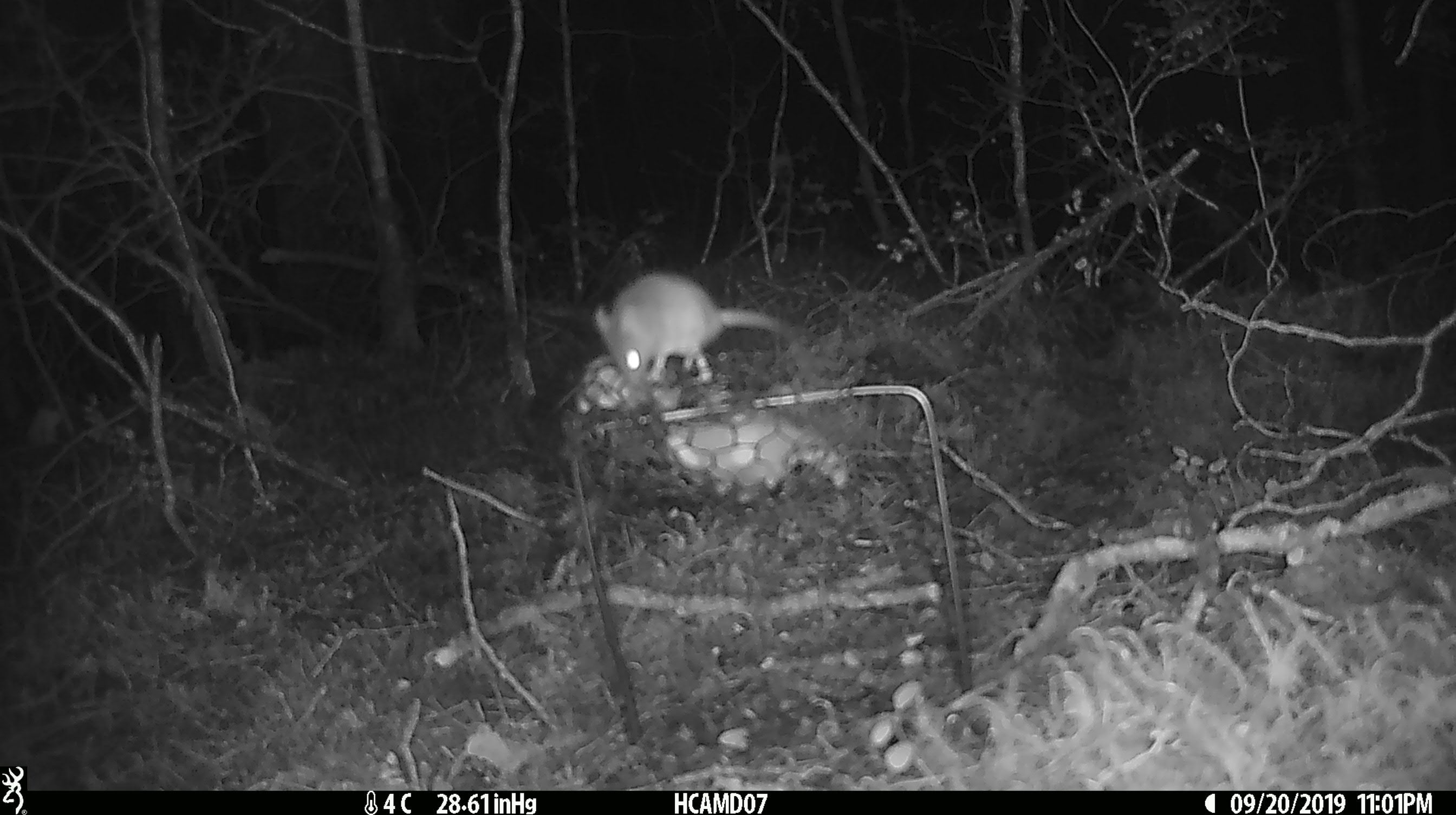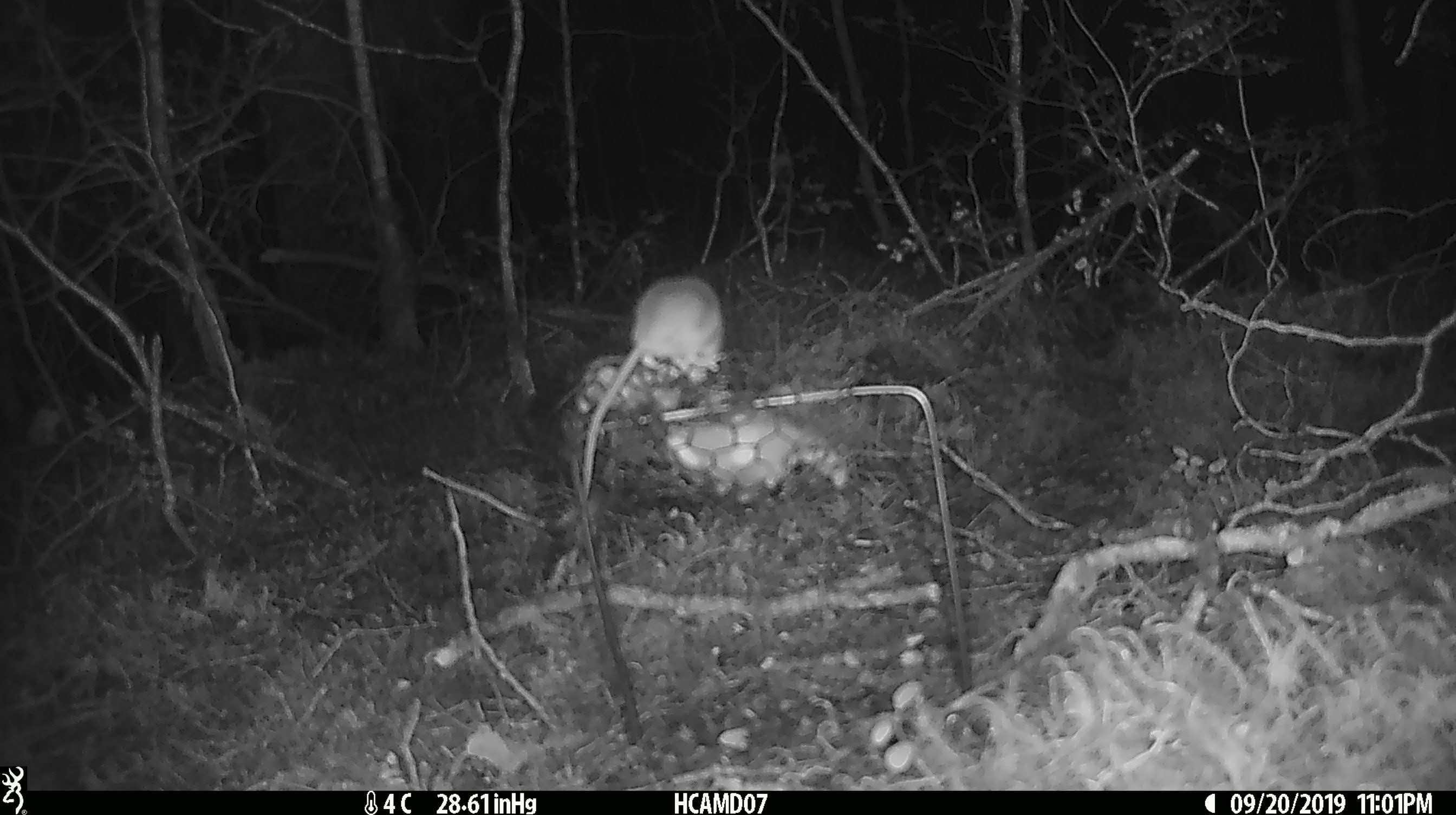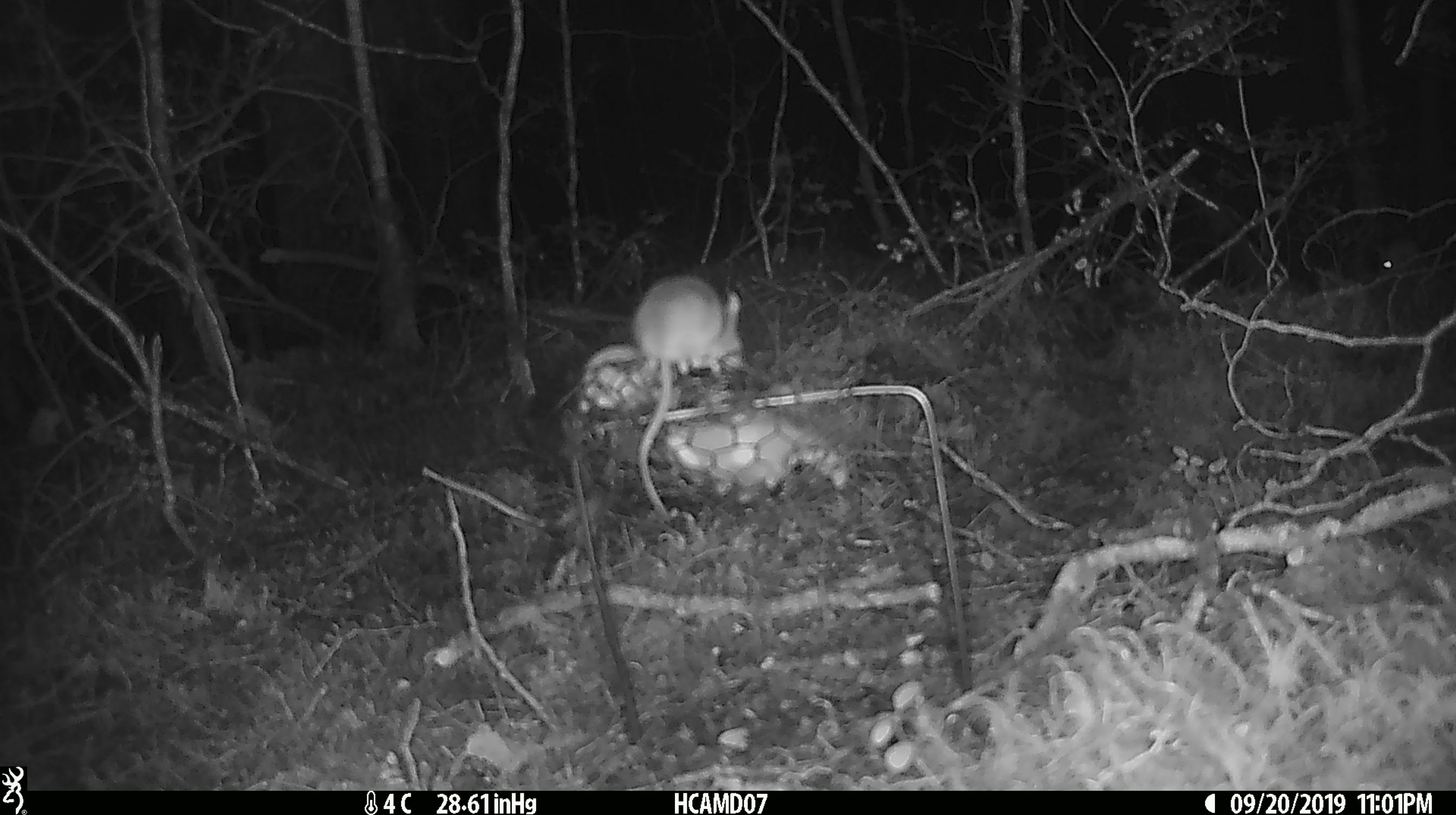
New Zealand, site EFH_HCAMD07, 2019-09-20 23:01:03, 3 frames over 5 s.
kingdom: Animalia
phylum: Chordata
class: Mammalia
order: Rodentia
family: Muridae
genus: Mus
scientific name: Mus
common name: mouse